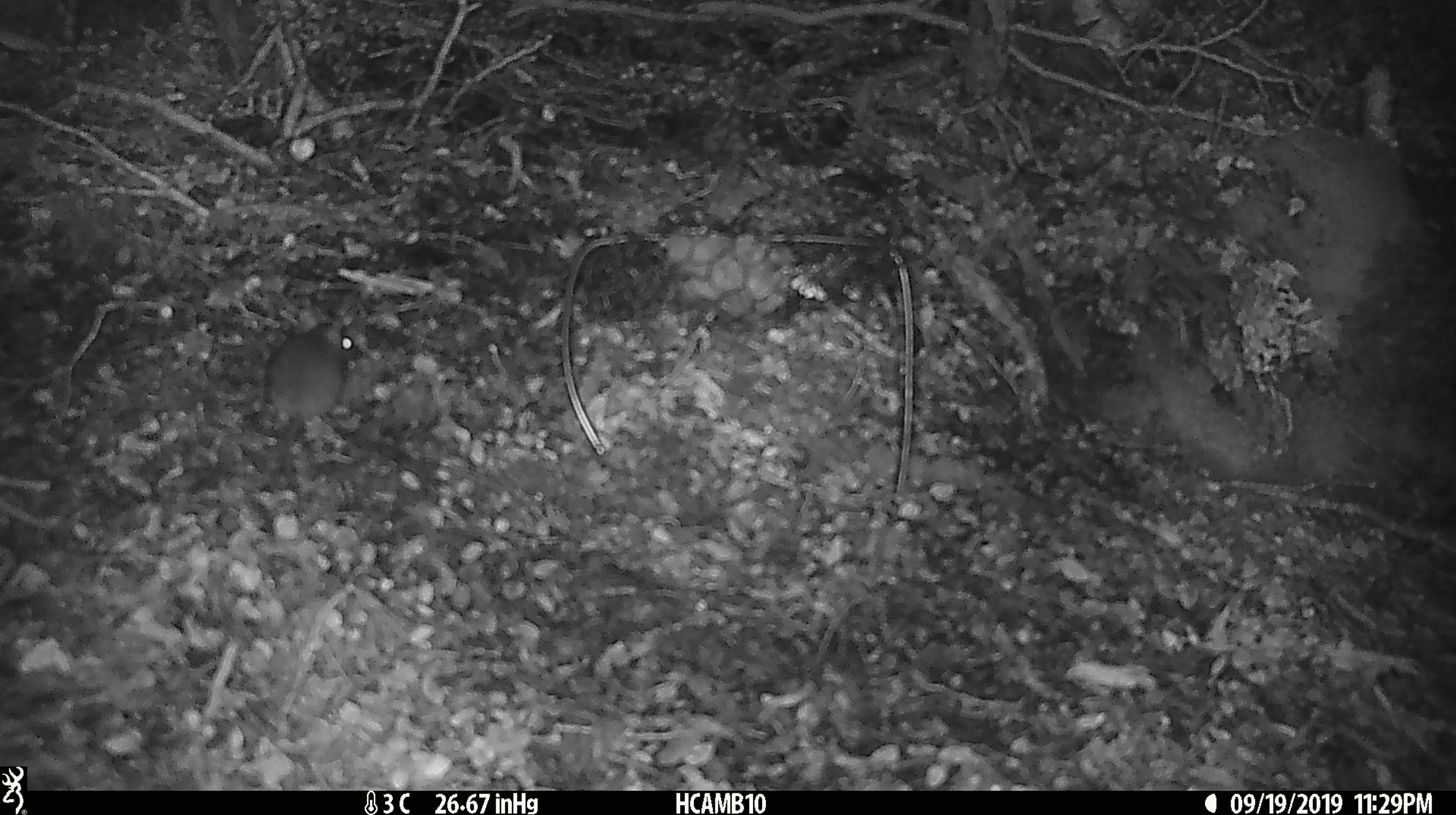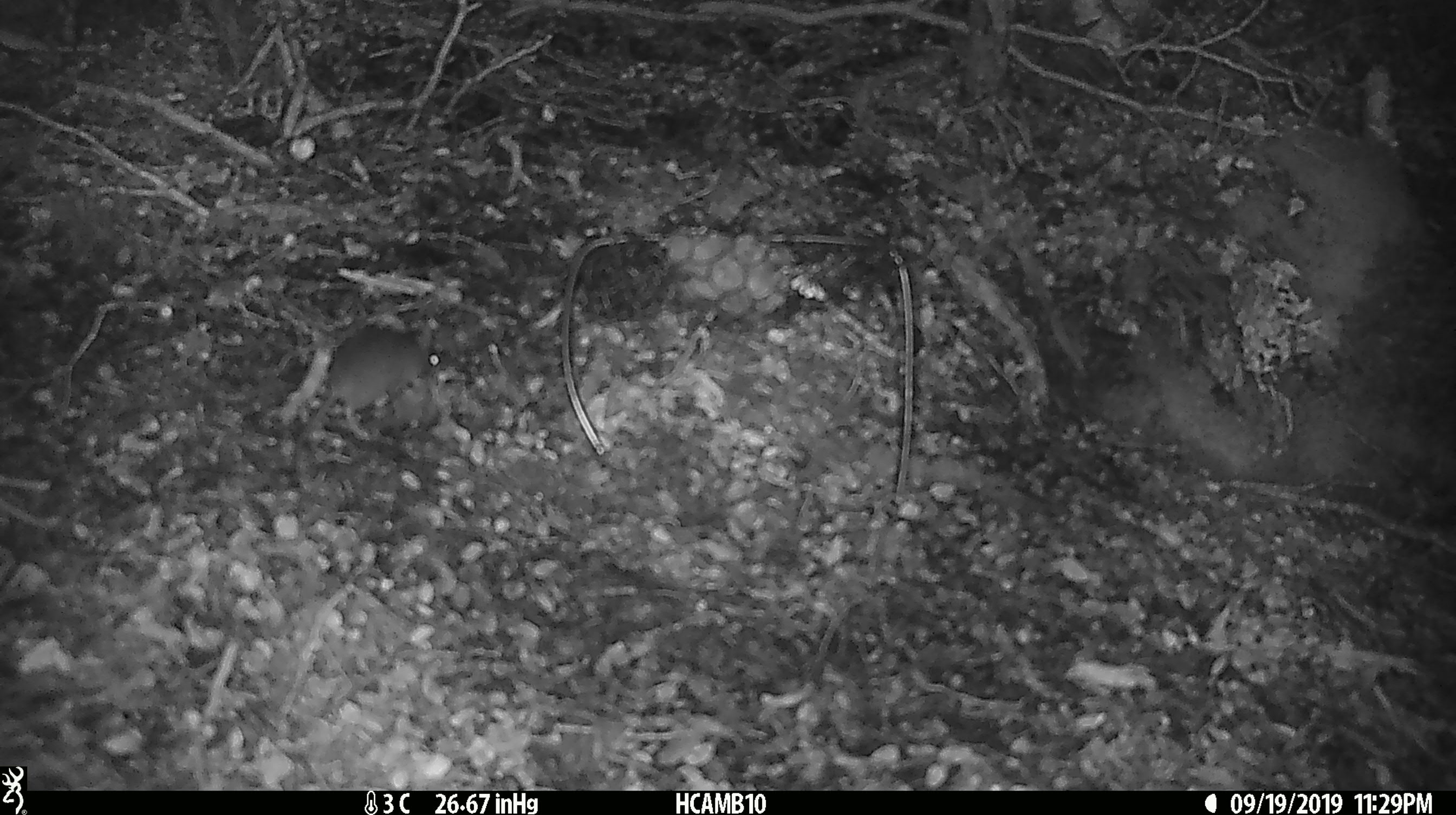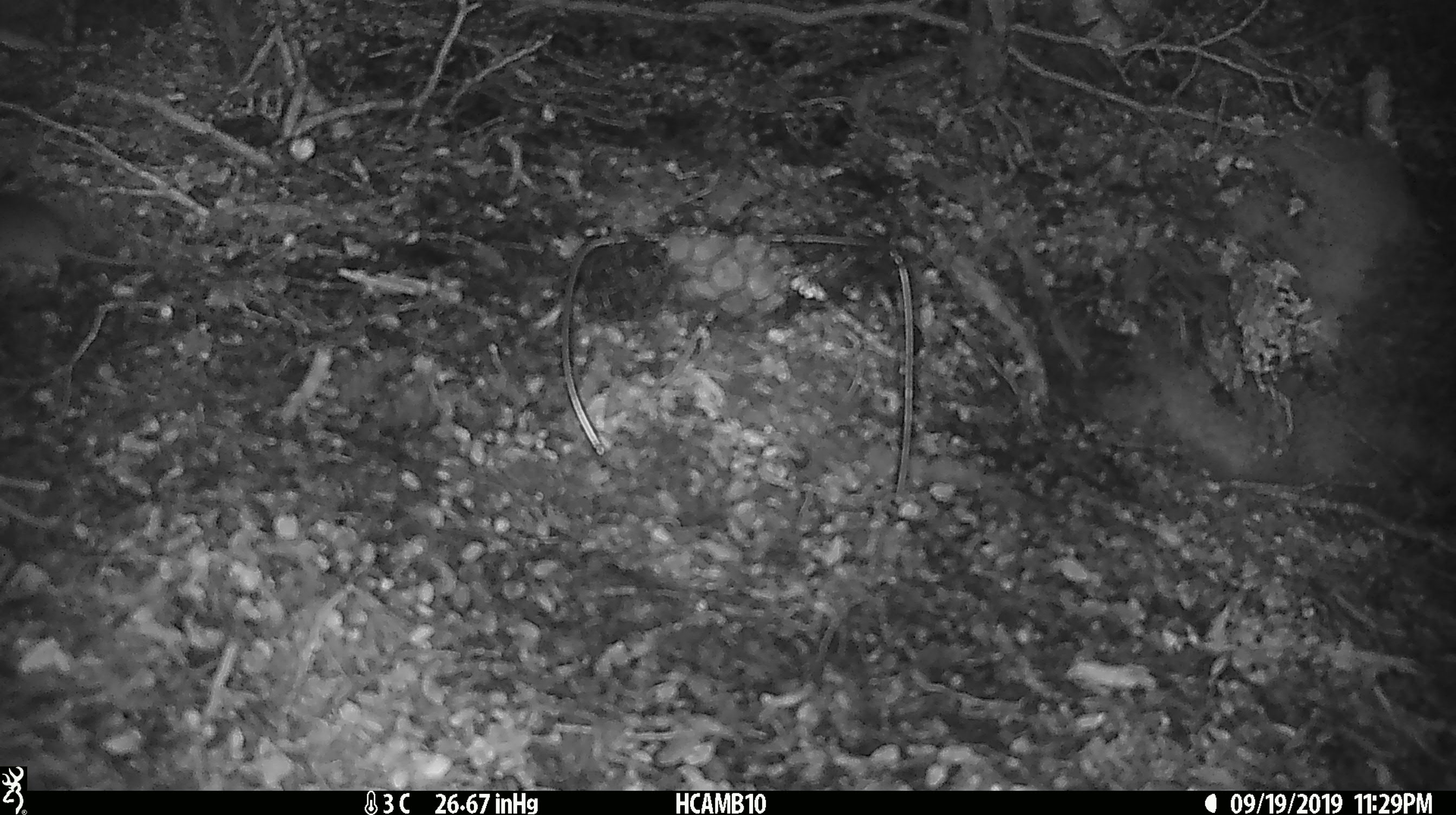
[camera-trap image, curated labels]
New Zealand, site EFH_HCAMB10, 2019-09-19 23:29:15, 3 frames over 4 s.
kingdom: Animalia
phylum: Chordata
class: Mammalia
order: Rodentia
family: Muridae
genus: Mus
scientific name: Mus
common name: mouse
Mouse (Mus).